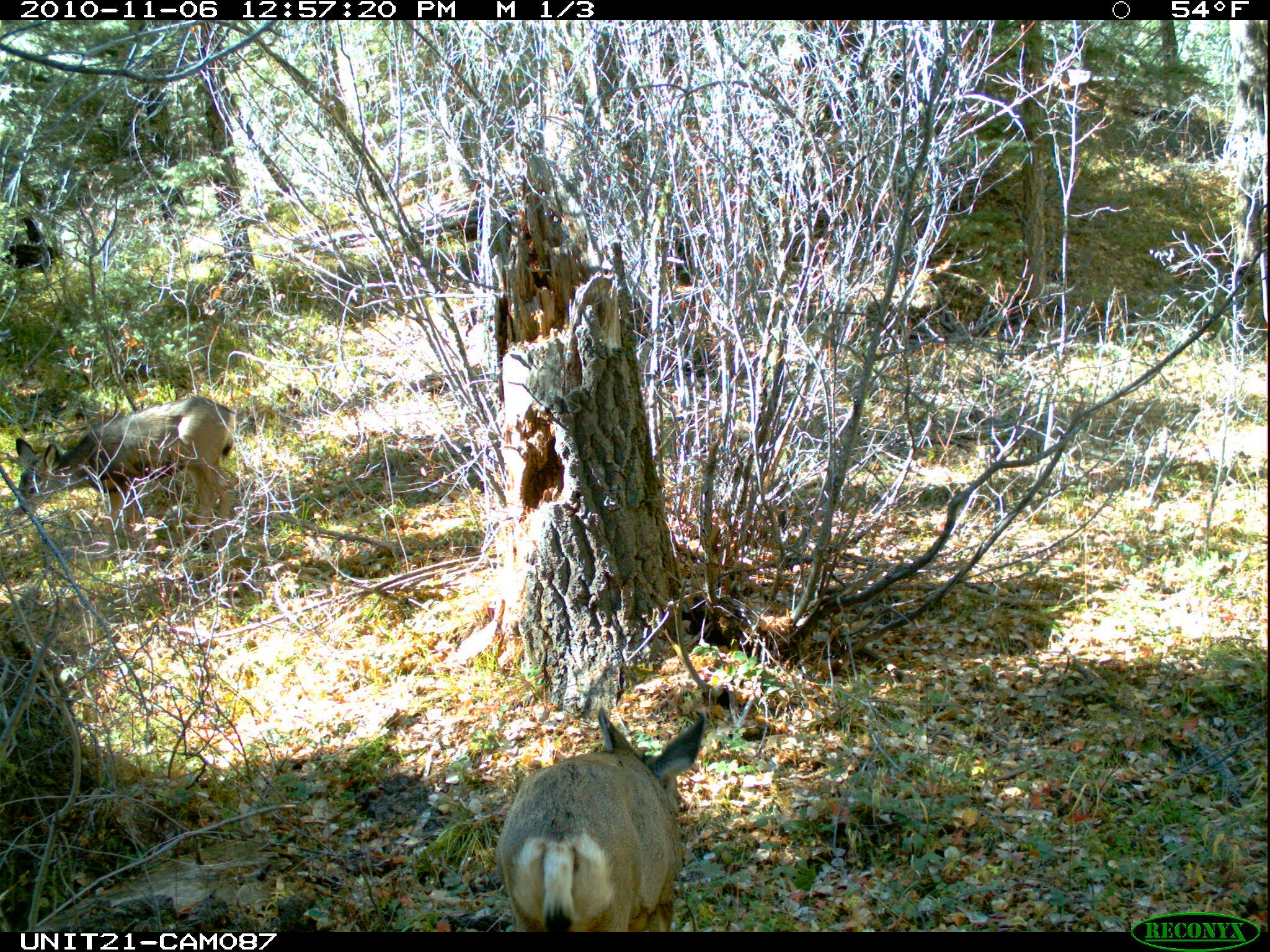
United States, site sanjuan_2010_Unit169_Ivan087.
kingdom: Animalia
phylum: Chordata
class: Mammalia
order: Artiodactyla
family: Cervidae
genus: Odocoileus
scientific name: Odocoileus hemionus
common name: mule deer